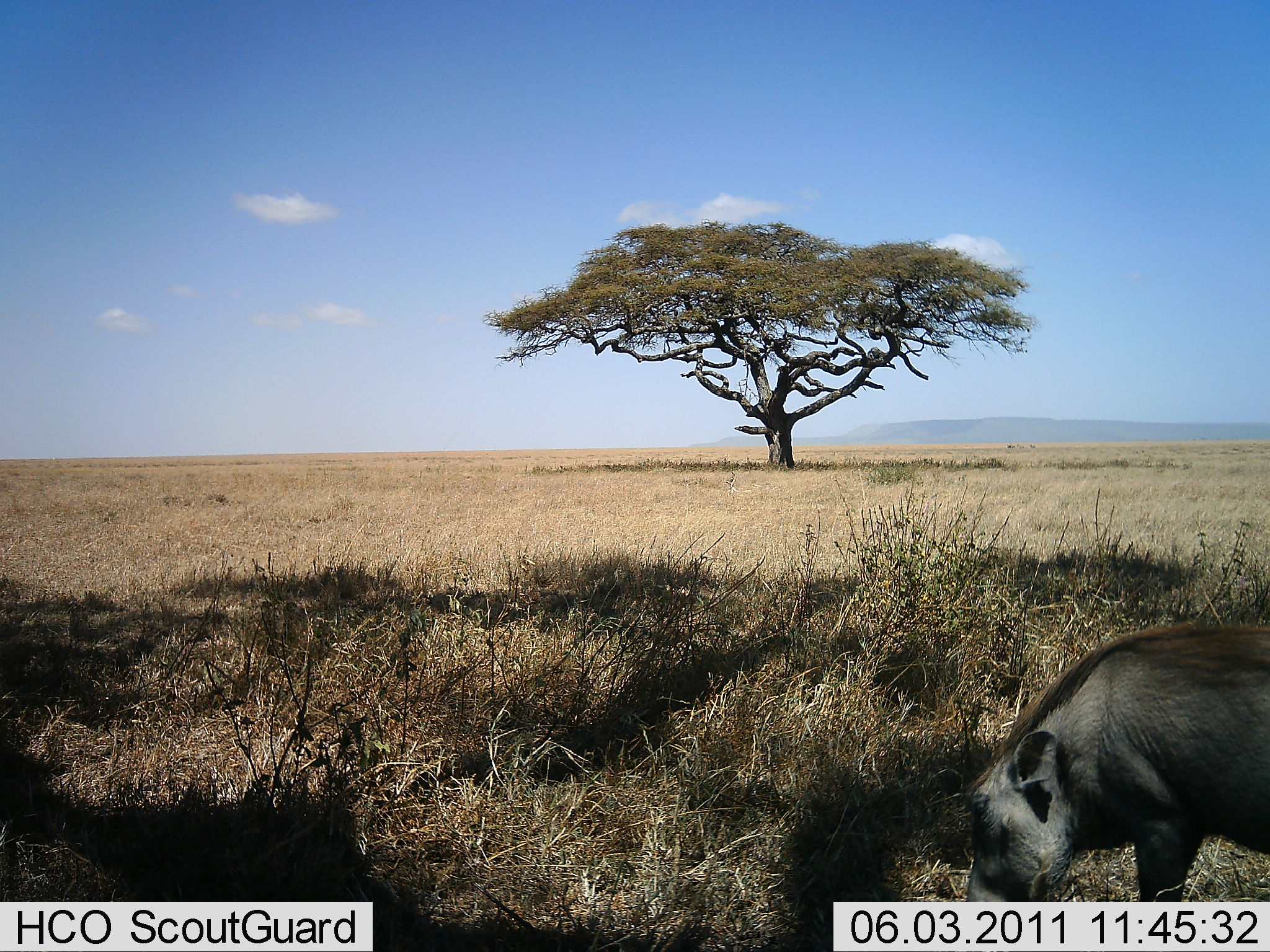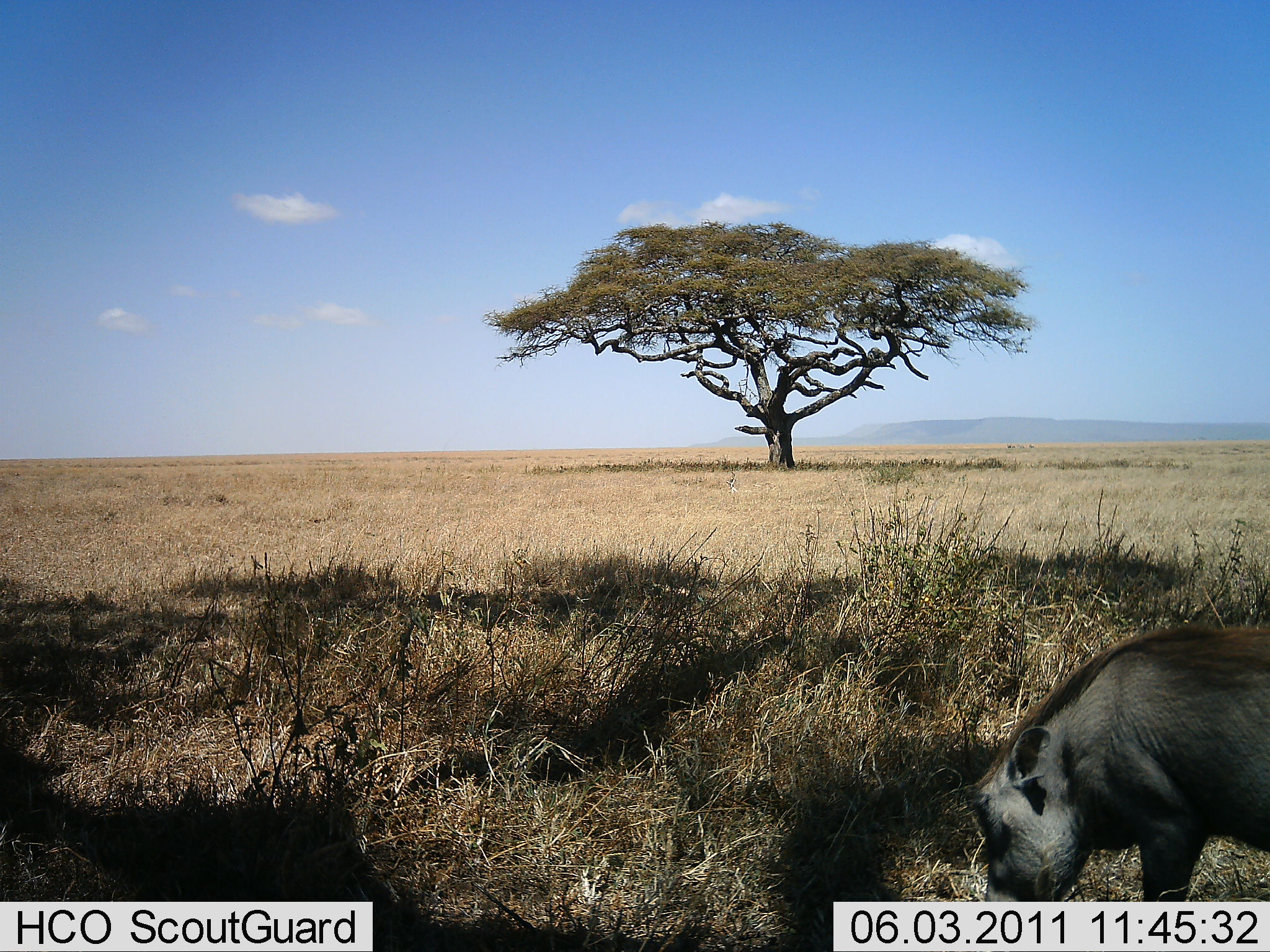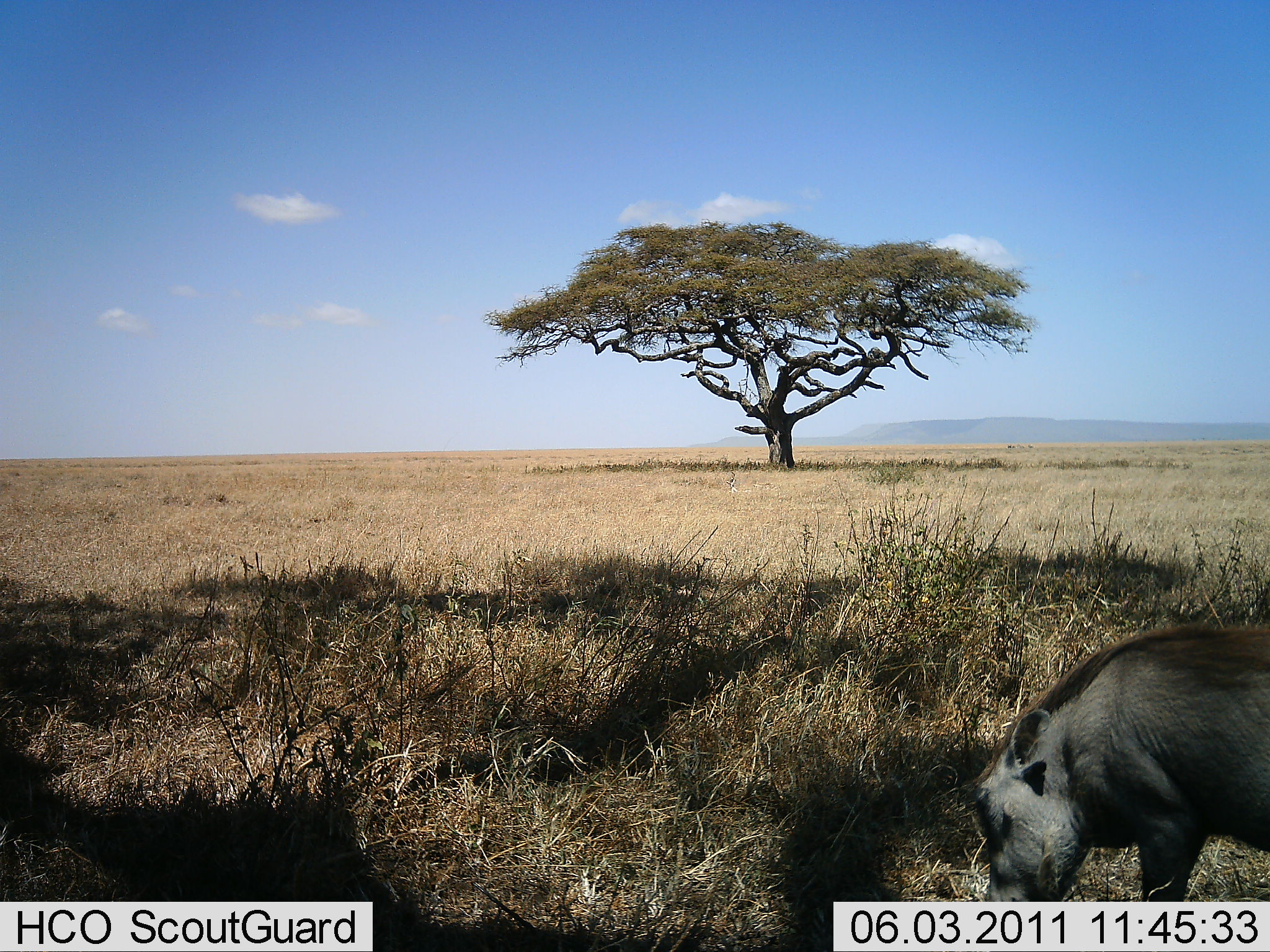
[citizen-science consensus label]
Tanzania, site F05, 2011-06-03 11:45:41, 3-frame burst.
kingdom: Animalia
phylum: Chordata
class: Mammalia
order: Artiodactyla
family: Suidae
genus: Phacochoerus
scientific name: Phacochoerus africanus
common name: warthog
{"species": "warthog (Phacochoerus africanus)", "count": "1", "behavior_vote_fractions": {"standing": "17%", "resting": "0%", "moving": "8%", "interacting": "0%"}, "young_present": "0%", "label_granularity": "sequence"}